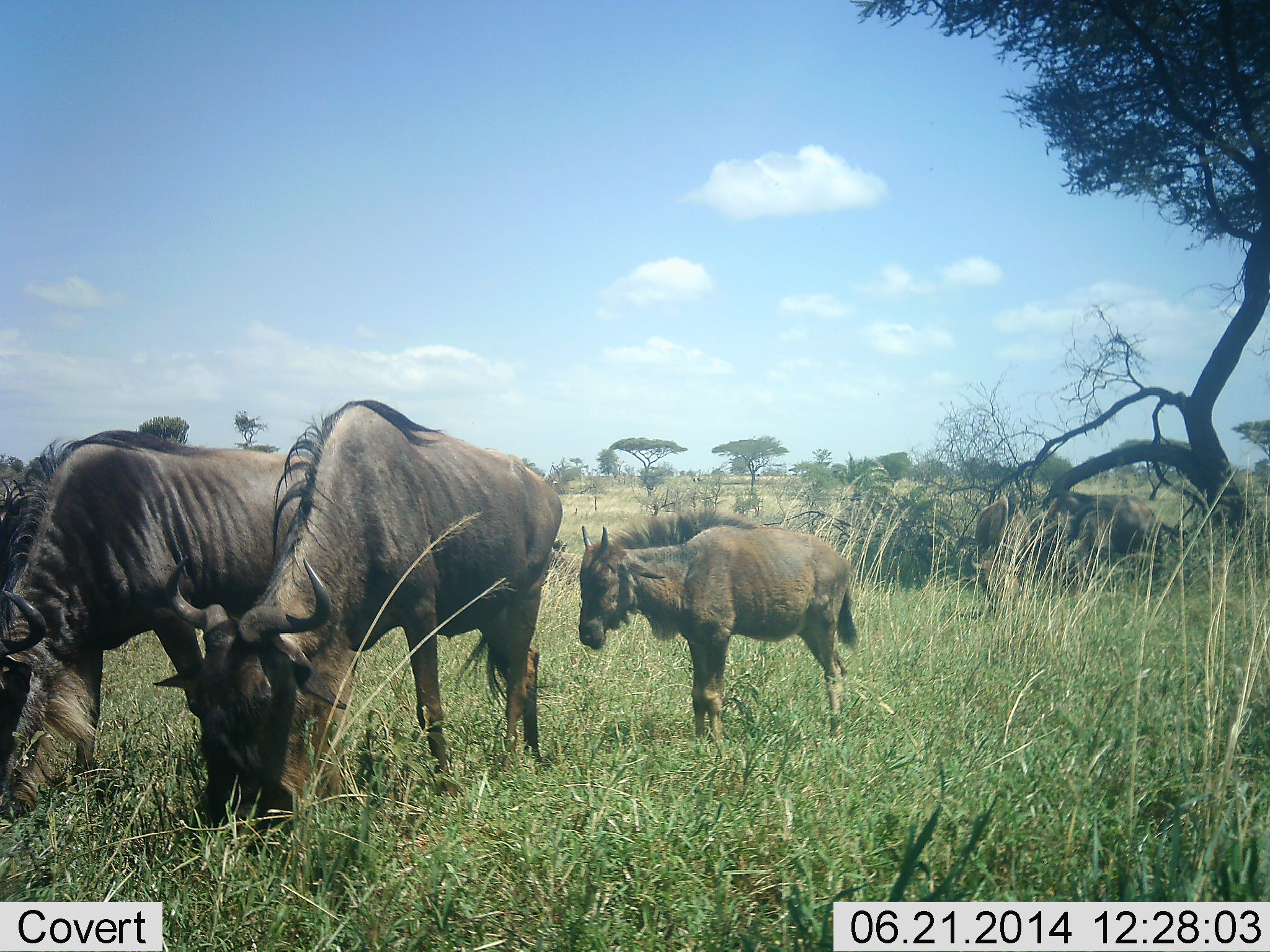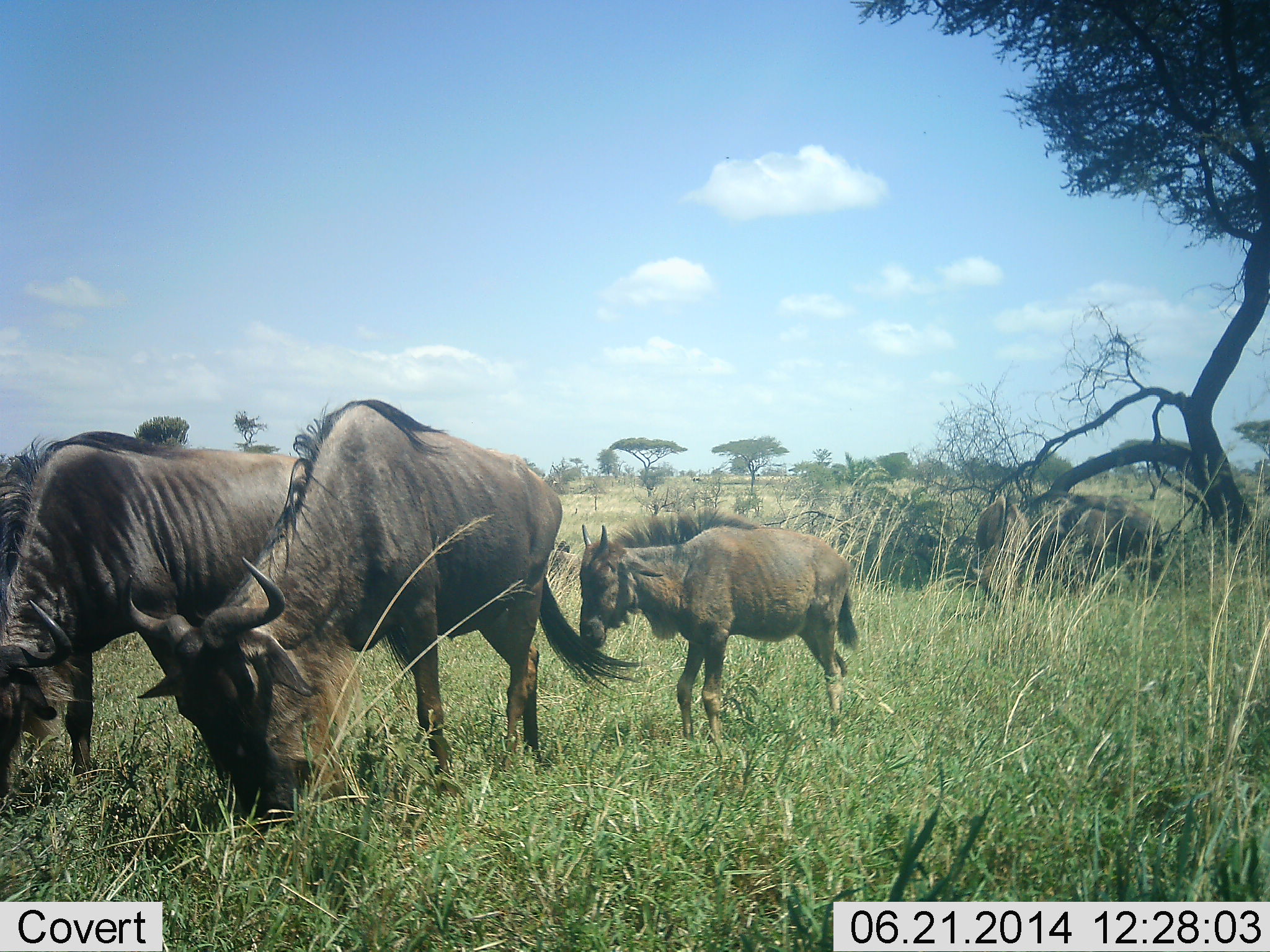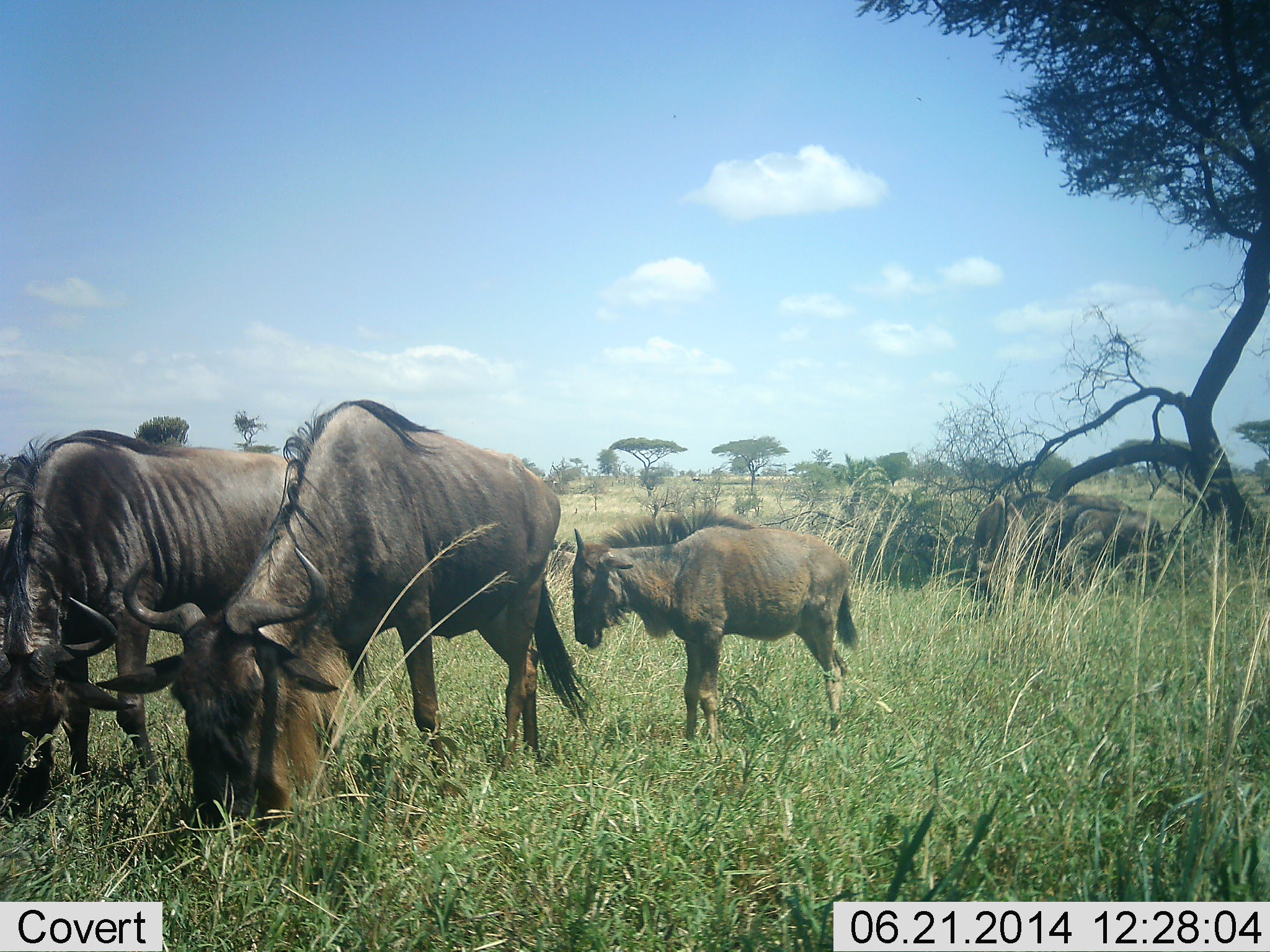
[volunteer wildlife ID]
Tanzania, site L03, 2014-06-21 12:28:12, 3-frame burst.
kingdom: Animalia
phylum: Chordata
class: Mammalia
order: Artiodactyla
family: Bovidae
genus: Connochaetes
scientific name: Connochaetes taurinus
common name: blue wildebeest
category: wildebeest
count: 5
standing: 50%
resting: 20%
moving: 10%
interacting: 0%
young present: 100%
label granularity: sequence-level